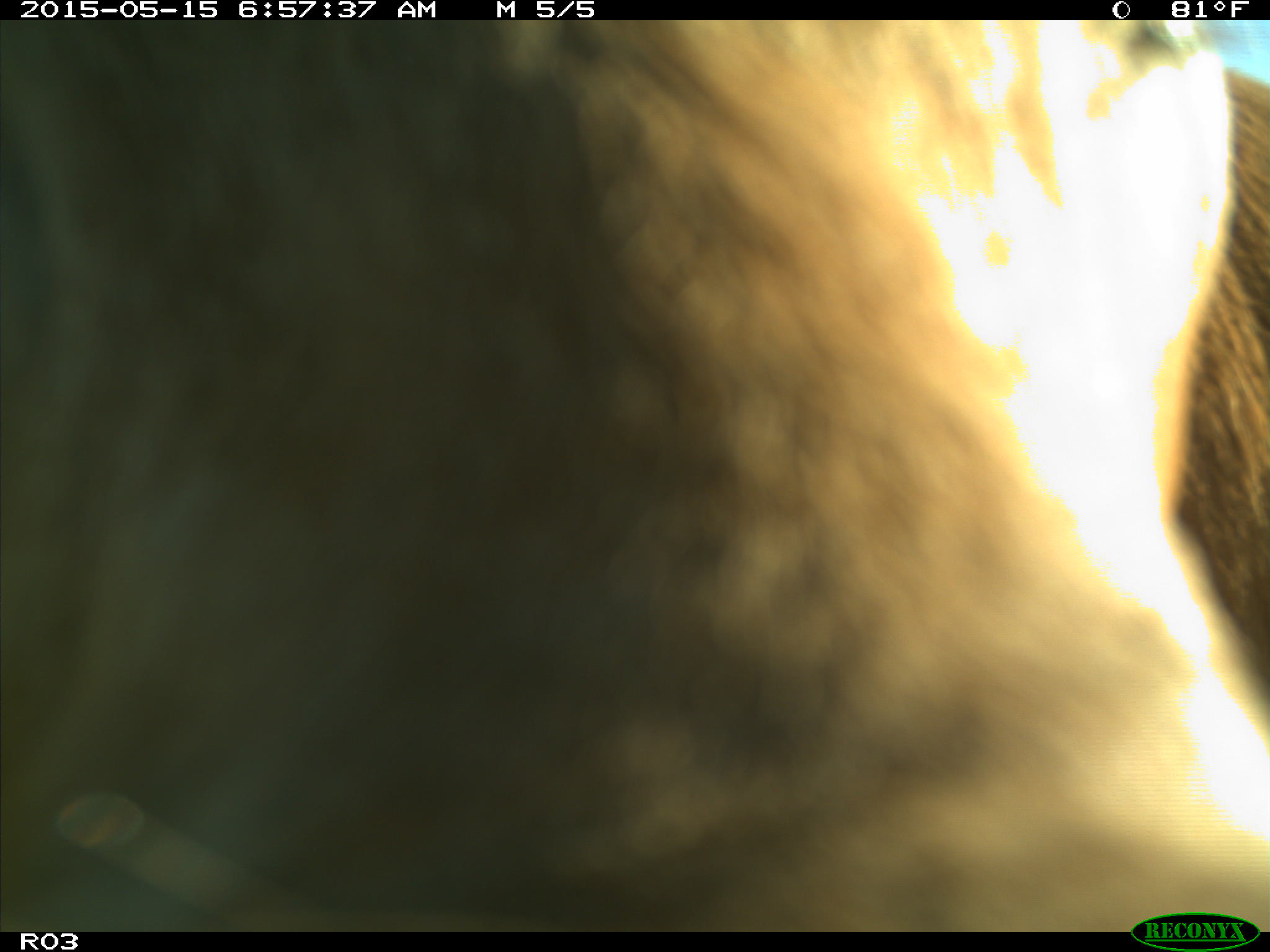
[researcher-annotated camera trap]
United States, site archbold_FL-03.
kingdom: Animalia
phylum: Chordata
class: Mammalia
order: Artiodactyla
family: Bovidae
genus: Bos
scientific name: Bos taurus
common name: domestic cow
Bos taurus (domestic cow).